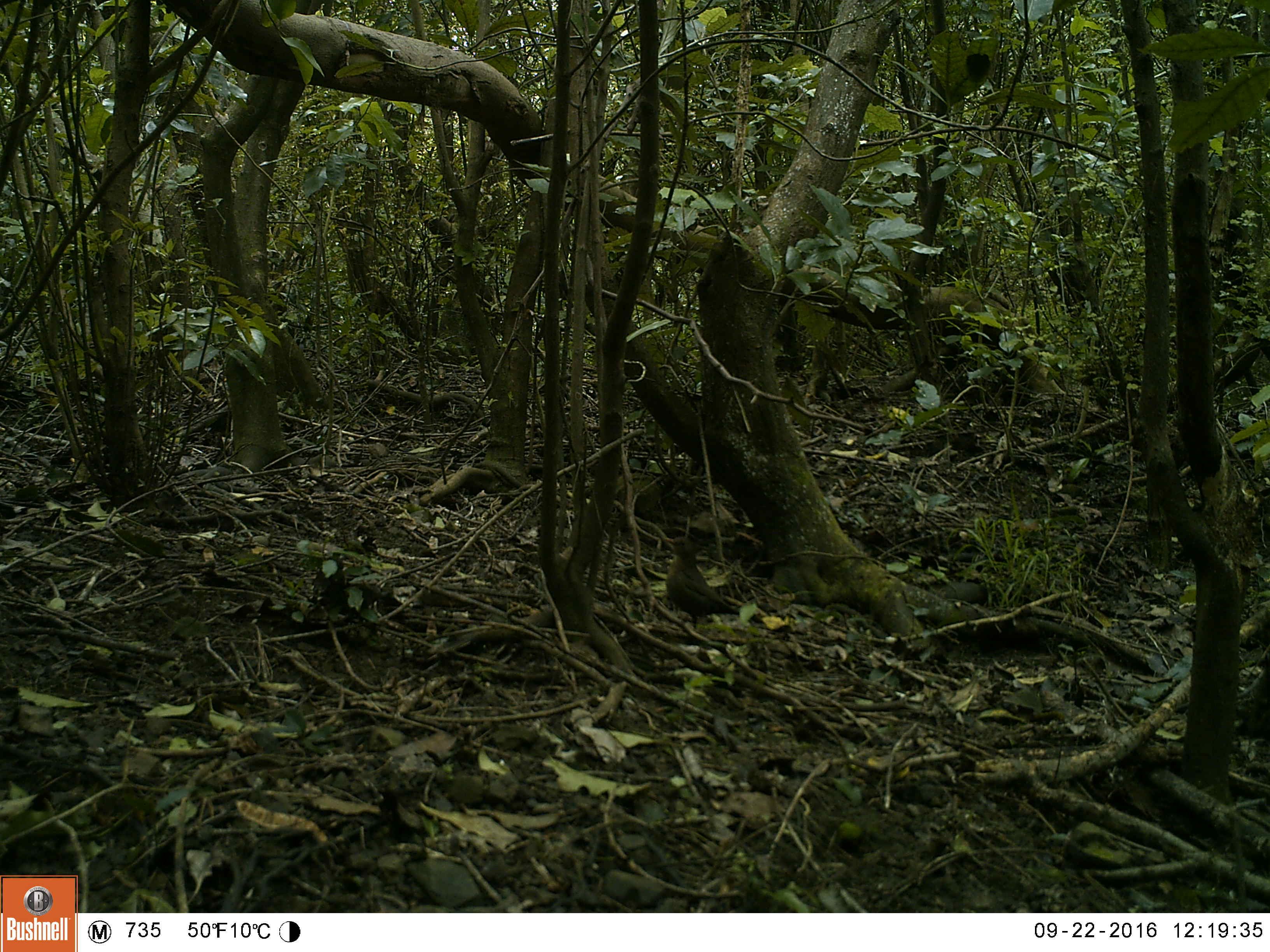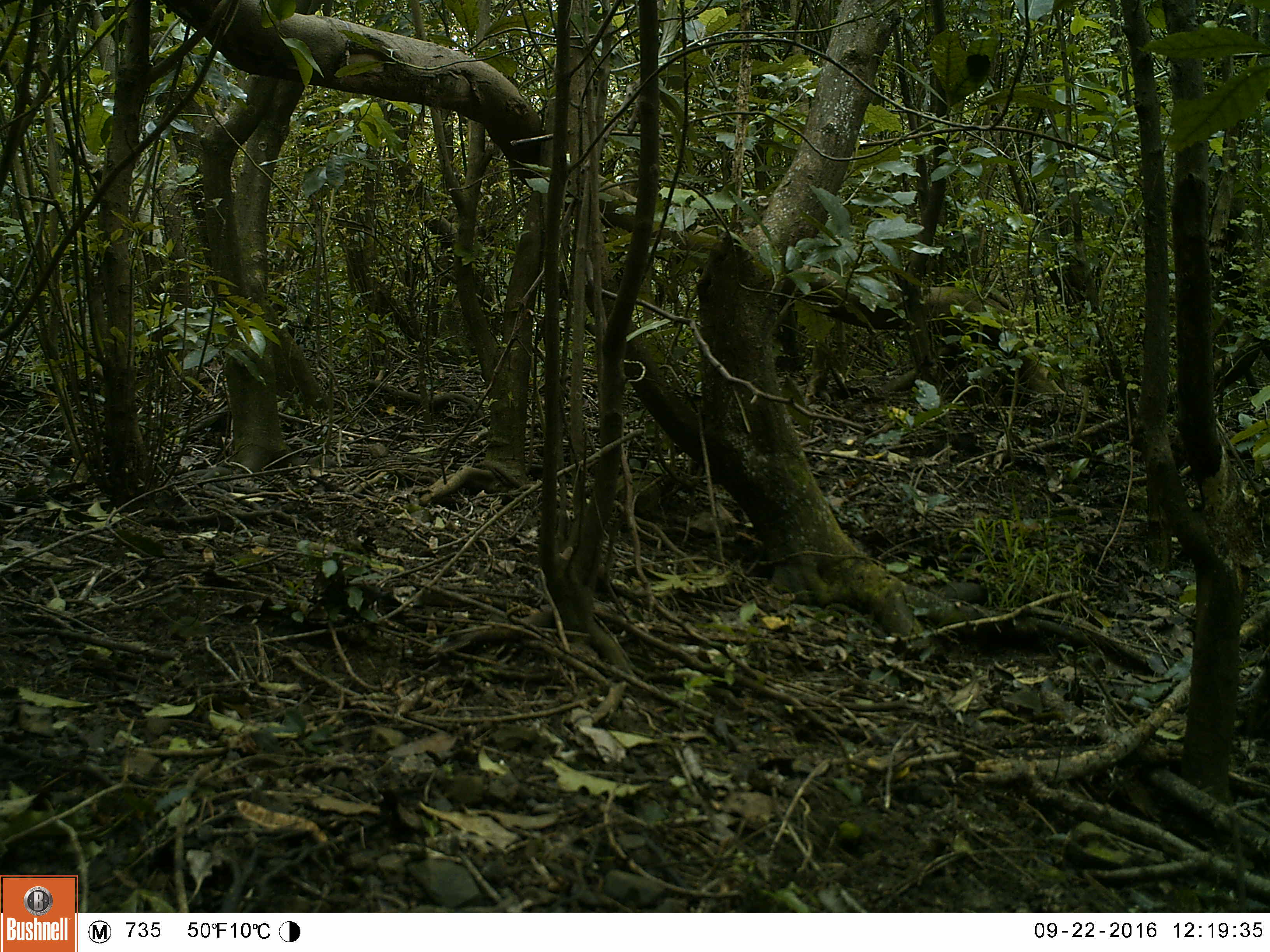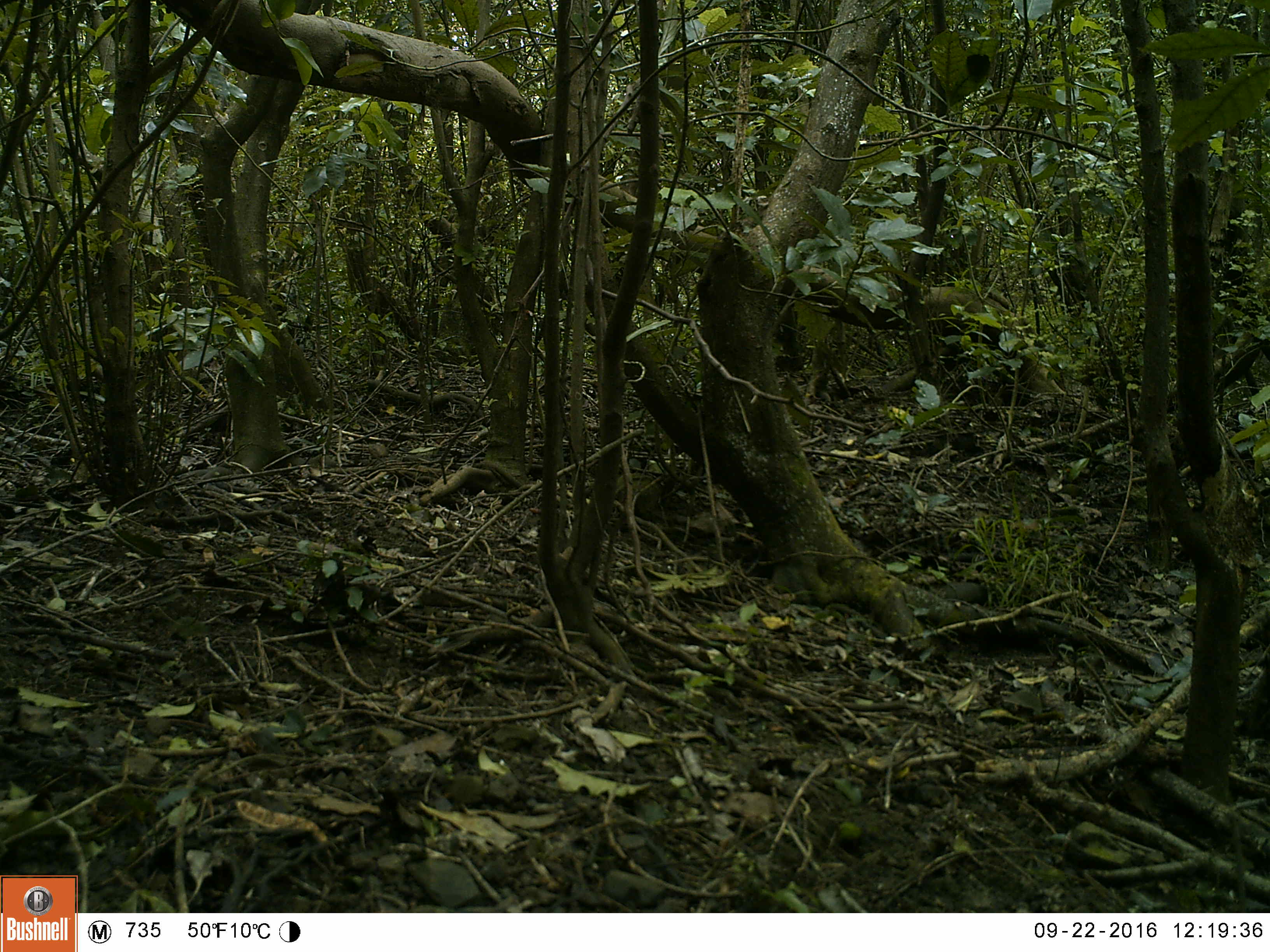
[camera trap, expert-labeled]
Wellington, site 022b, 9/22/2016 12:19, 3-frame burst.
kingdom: Animalia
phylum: Chordata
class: Aves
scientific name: Aves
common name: bird